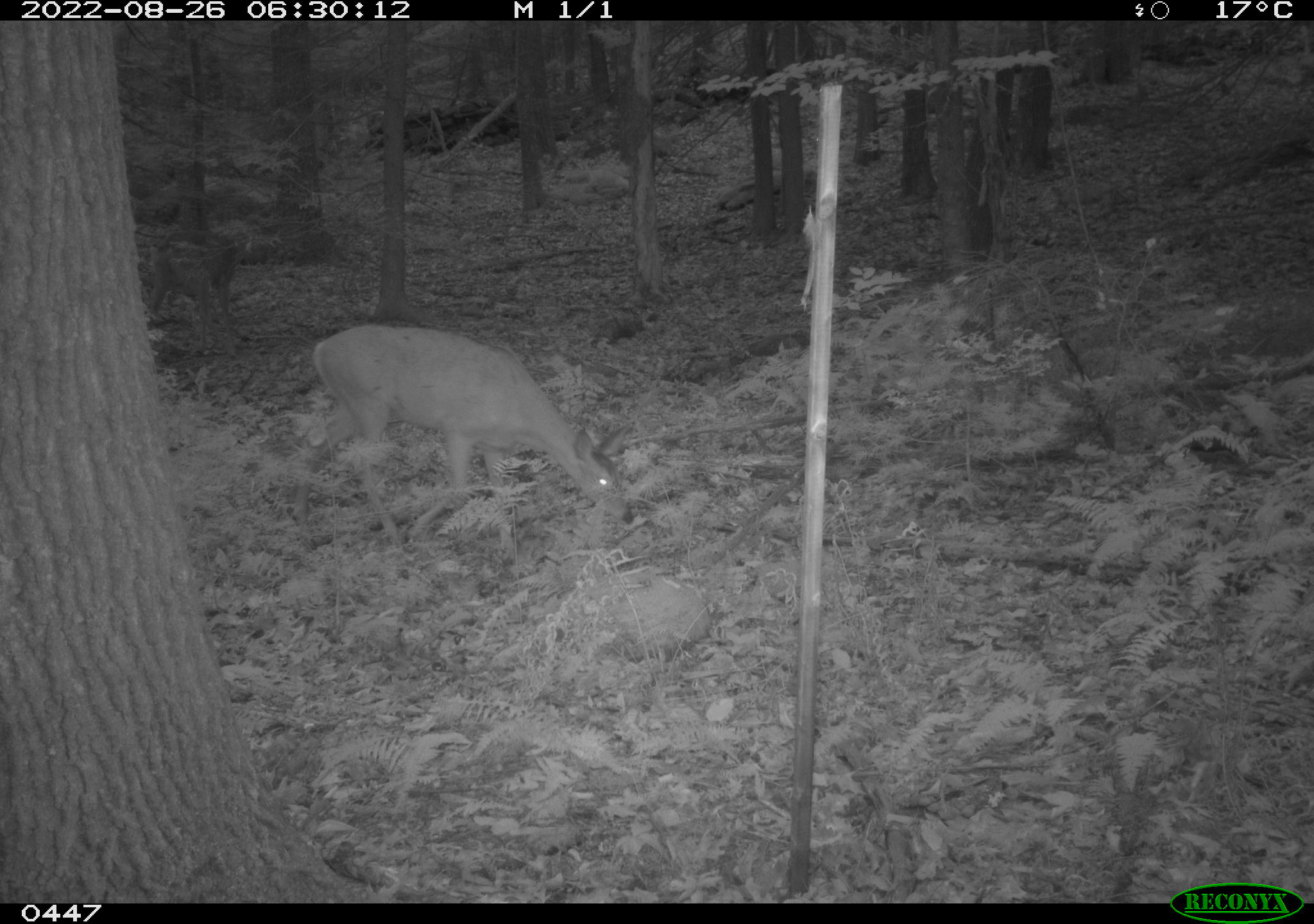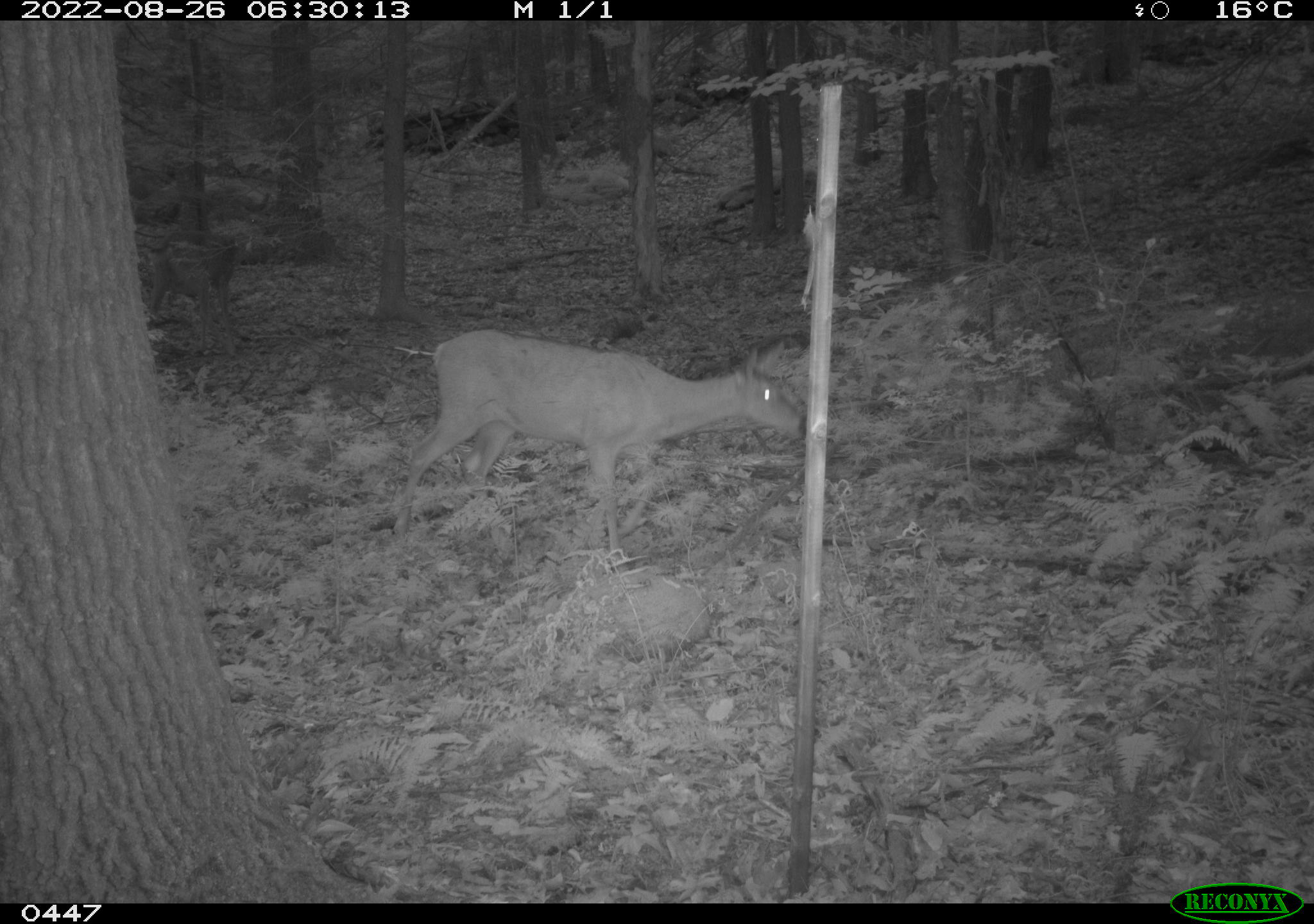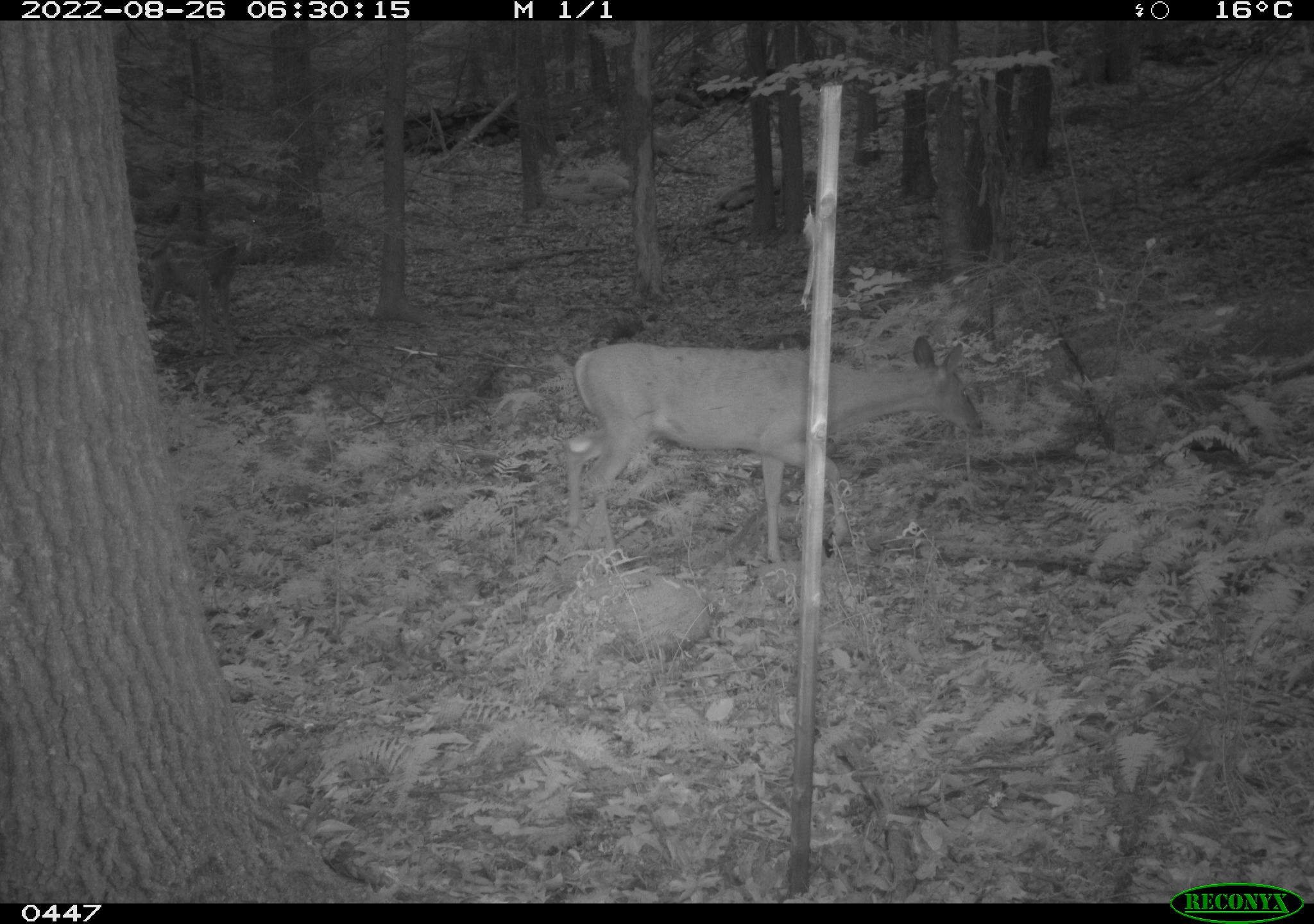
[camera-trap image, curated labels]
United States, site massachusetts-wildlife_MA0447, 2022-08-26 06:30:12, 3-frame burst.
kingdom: Animalia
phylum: Chordata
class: Mammalia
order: Artiodactyla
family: Cervidae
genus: Odocoileus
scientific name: Odocoileus virginianus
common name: white-tailed deer